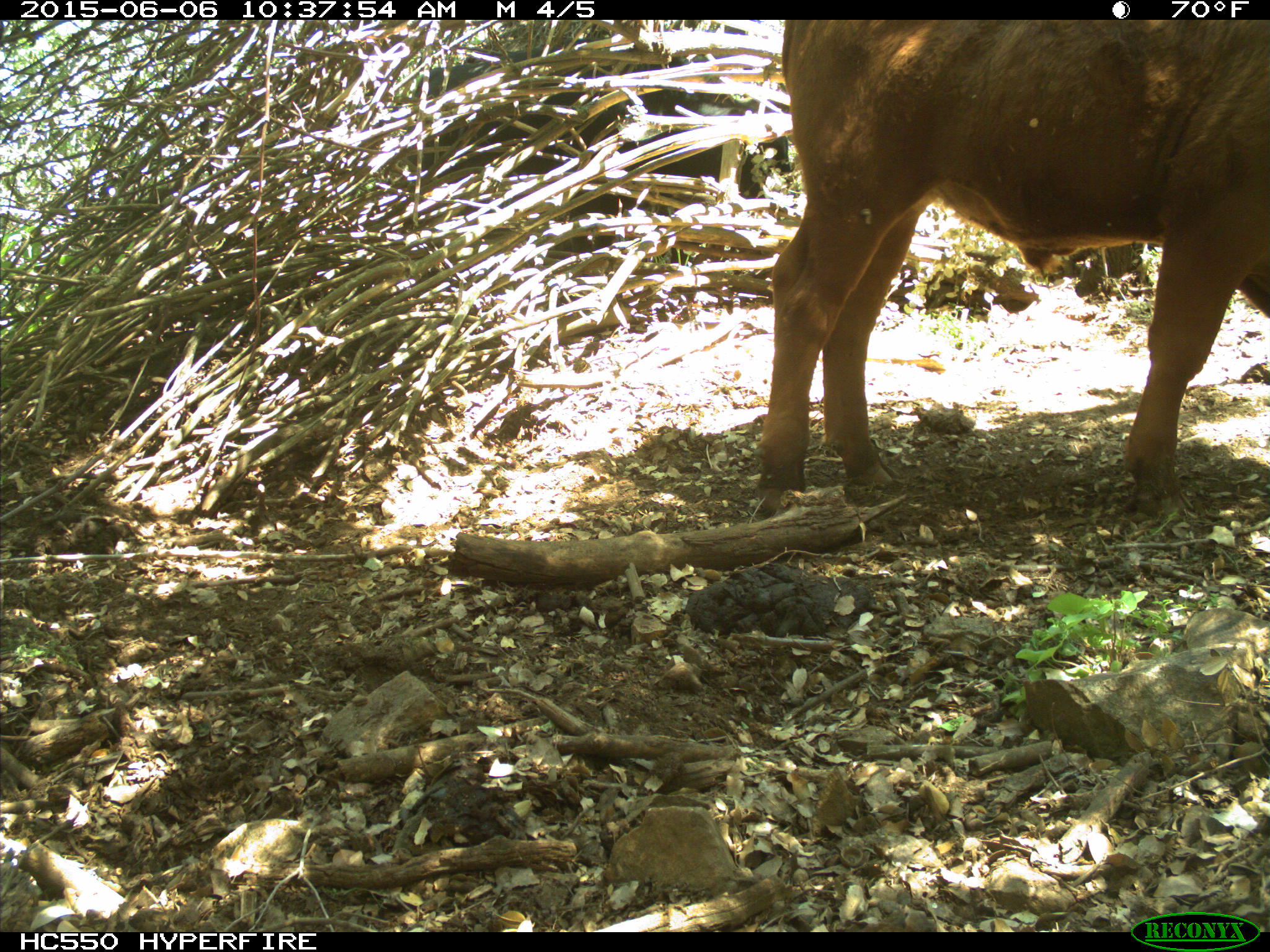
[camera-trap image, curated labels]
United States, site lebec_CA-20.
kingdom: Animalia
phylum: Chordata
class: Mammalia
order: Artiodactyla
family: Bovidae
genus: Bos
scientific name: Bos taurus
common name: domestic cow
Bos taurus (domestic cow).